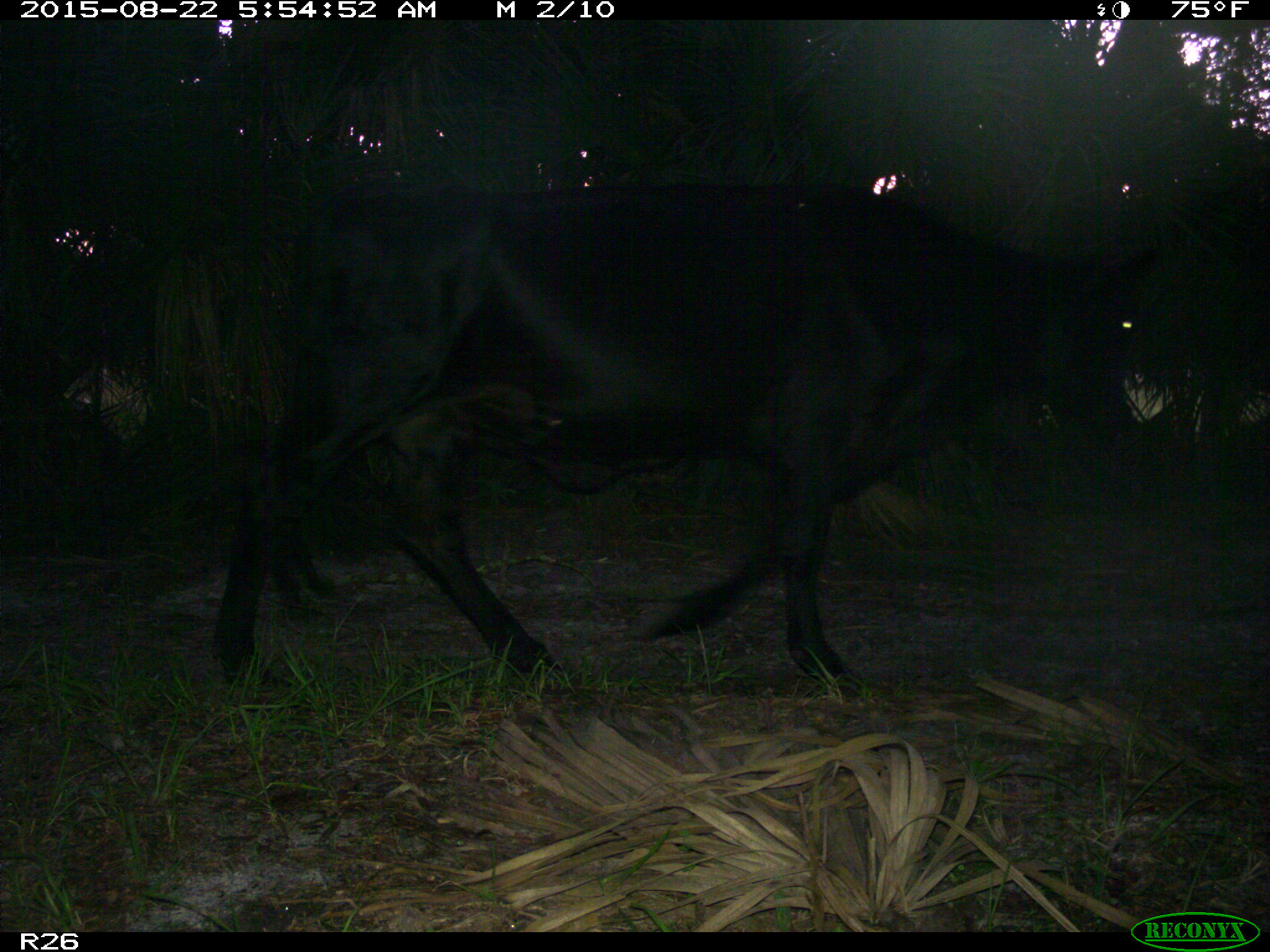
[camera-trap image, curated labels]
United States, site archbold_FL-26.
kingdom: Animalia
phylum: Chordata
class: Mammalia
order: Artiodactyla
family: Bovidae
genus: Bos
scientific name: Bos taurus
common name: domestic cow